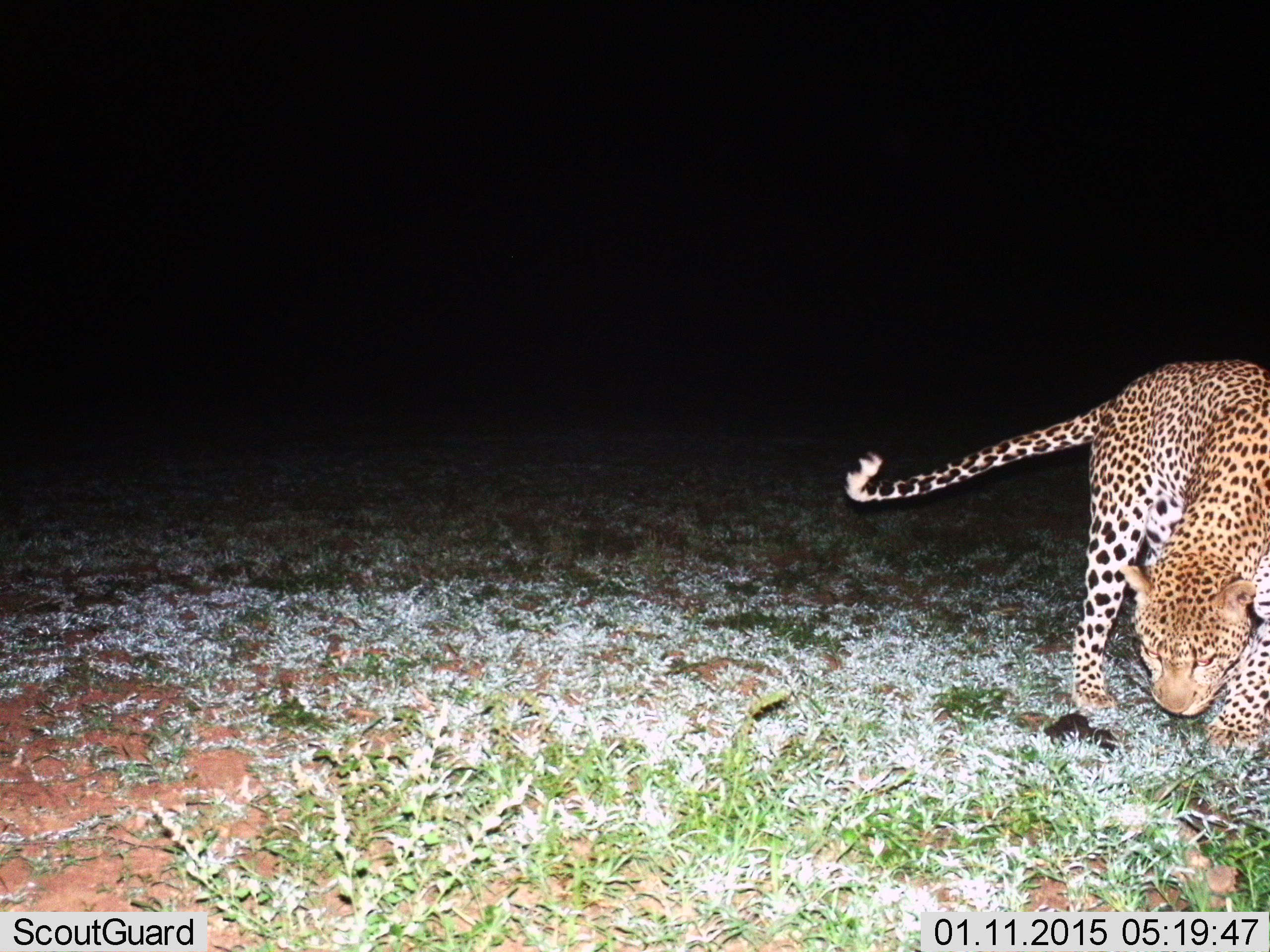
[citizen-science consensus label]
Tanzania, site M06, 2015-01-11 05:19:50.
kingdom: Animalia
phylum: Chordata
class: Mammalia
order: Carnivora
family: Felidae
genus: Panthera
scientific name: Panthera pardus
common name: leopard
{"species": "leopard (Panthera pardus)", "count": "1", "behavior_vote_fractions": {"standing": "20%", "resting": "0%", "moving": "90%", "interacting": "0%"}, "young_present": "0%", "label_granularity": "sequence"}